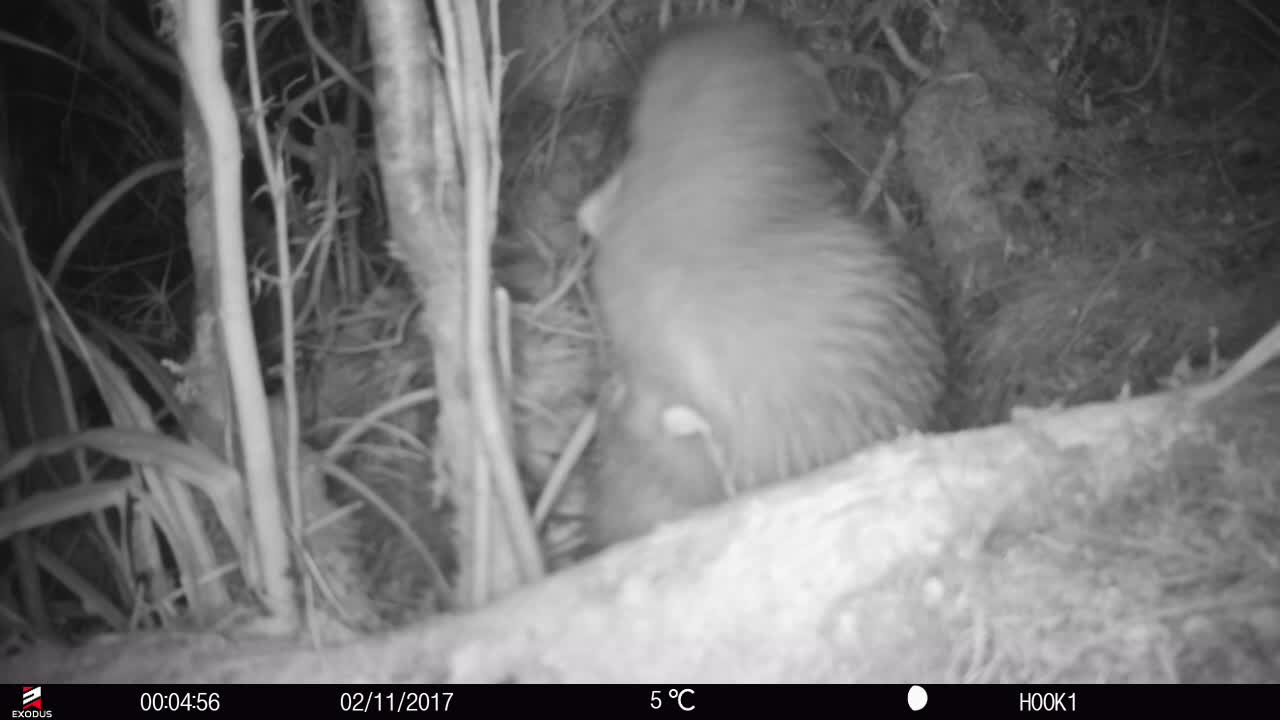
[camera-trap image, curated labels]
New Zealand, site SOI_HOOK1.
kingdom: Animalia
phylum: Chordata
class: Aves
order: Apterygiformes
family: Apterygidae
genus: Apteryx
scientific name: Apteryx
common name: kiwi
Kiwi (Apteryx).